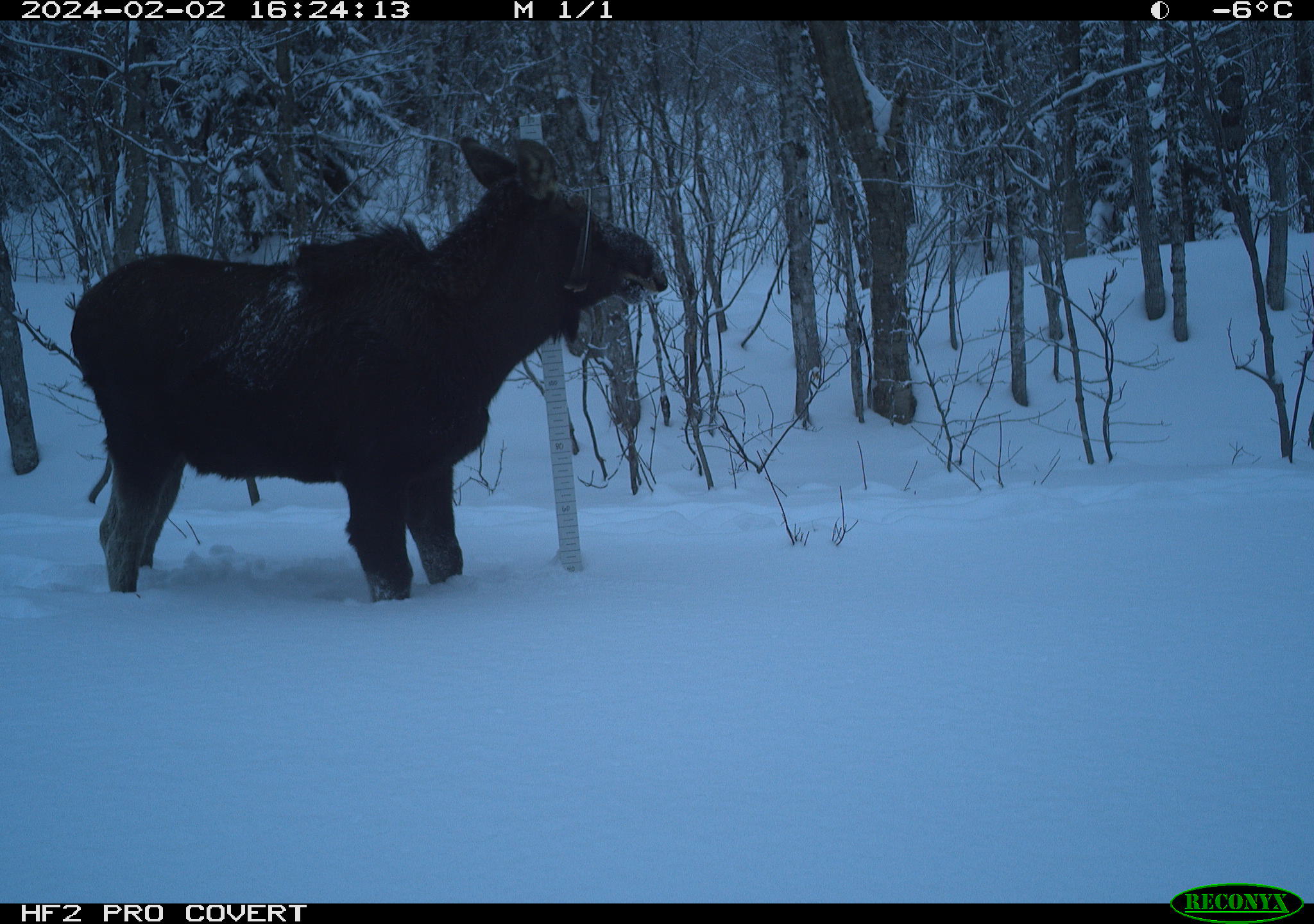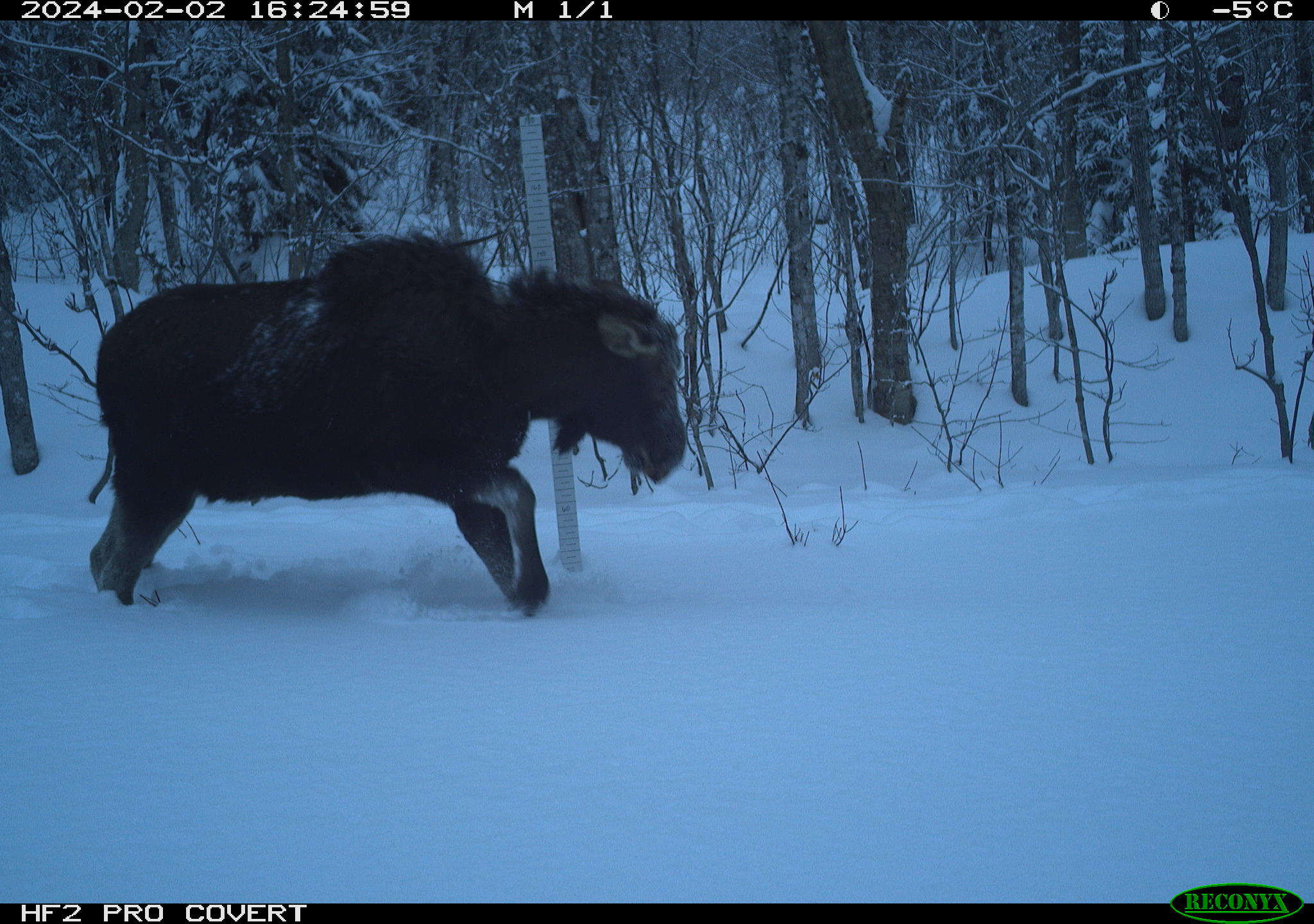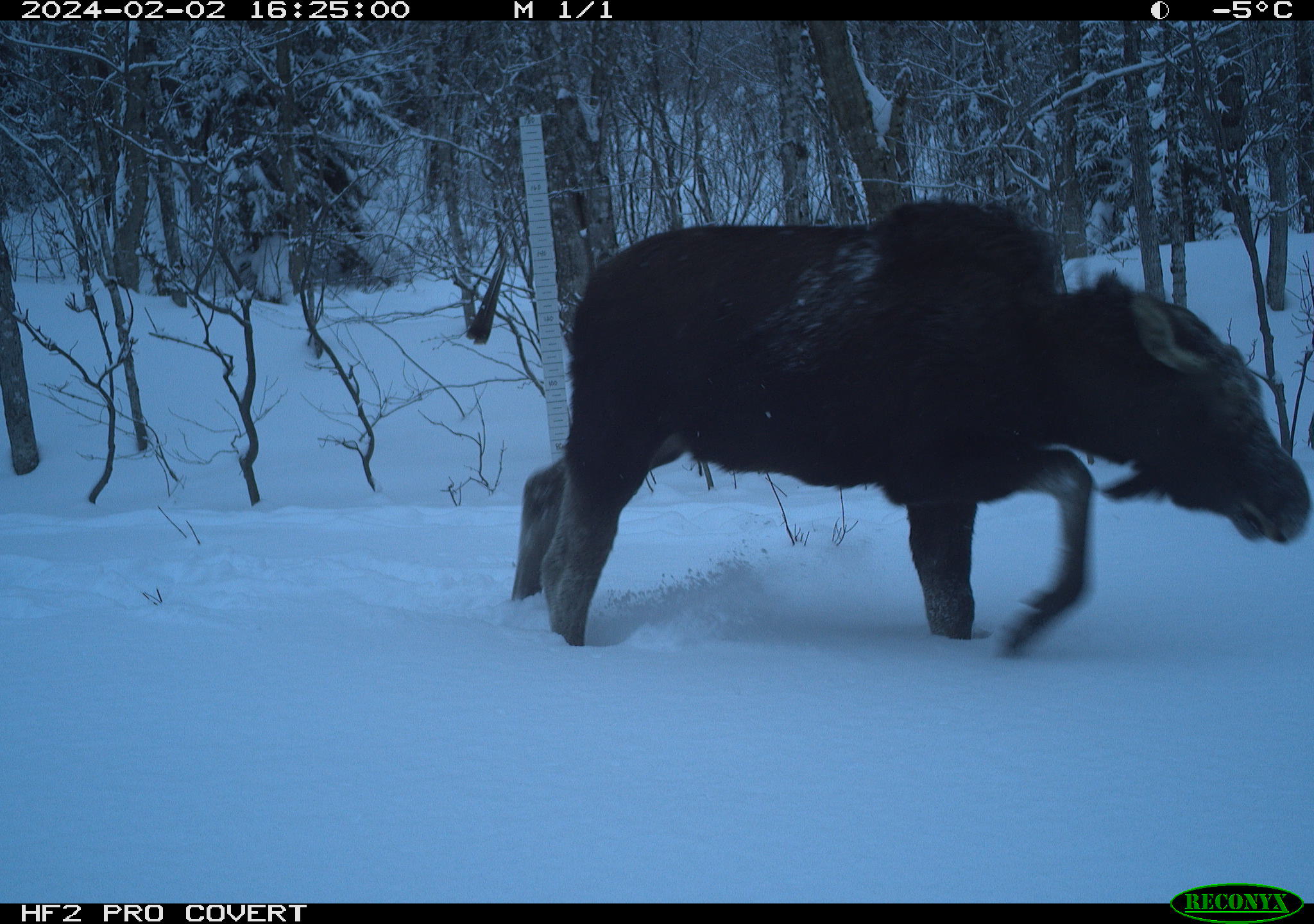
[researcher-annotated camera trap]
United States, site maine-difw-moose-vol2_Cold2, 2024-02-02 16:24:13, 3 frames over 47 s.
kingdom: Animalia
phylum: Chordata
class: Mammalia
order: Artiodactyla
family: Cervidae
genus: Alces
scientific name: Alces alces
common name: moose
Moose (Alces alces).